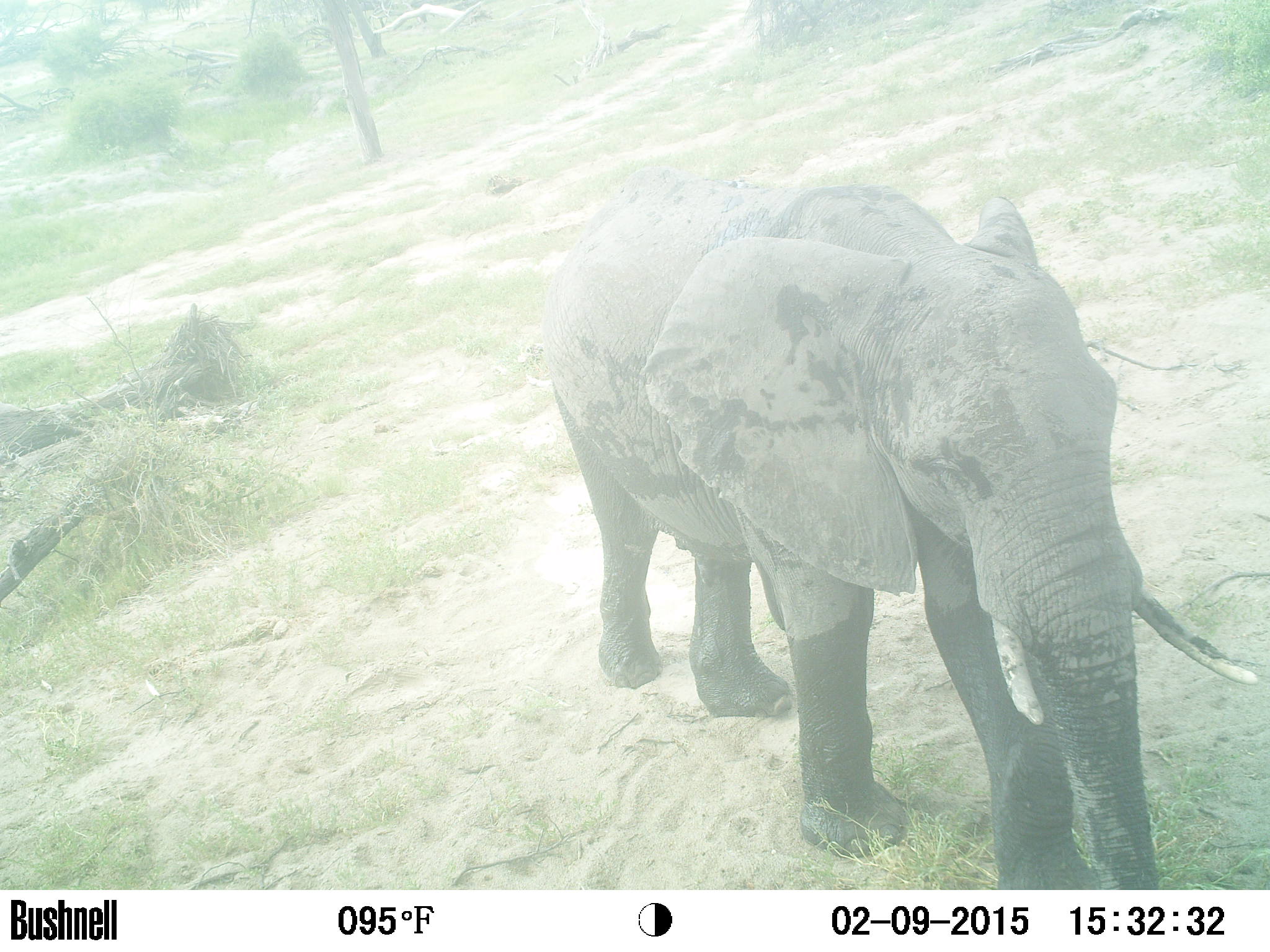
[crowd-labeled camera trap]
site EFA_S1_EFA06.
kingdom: Animalia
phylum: Chordata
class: Mammalia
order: Proboscidea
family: Elephantidae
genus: Loxodonta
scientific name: Loxodonta africana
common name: african bush elephant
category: elephant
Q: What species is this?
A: Elephant (african bush elephant) (Loxodonta africana).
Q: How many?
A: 1.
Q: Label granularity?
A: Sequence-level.